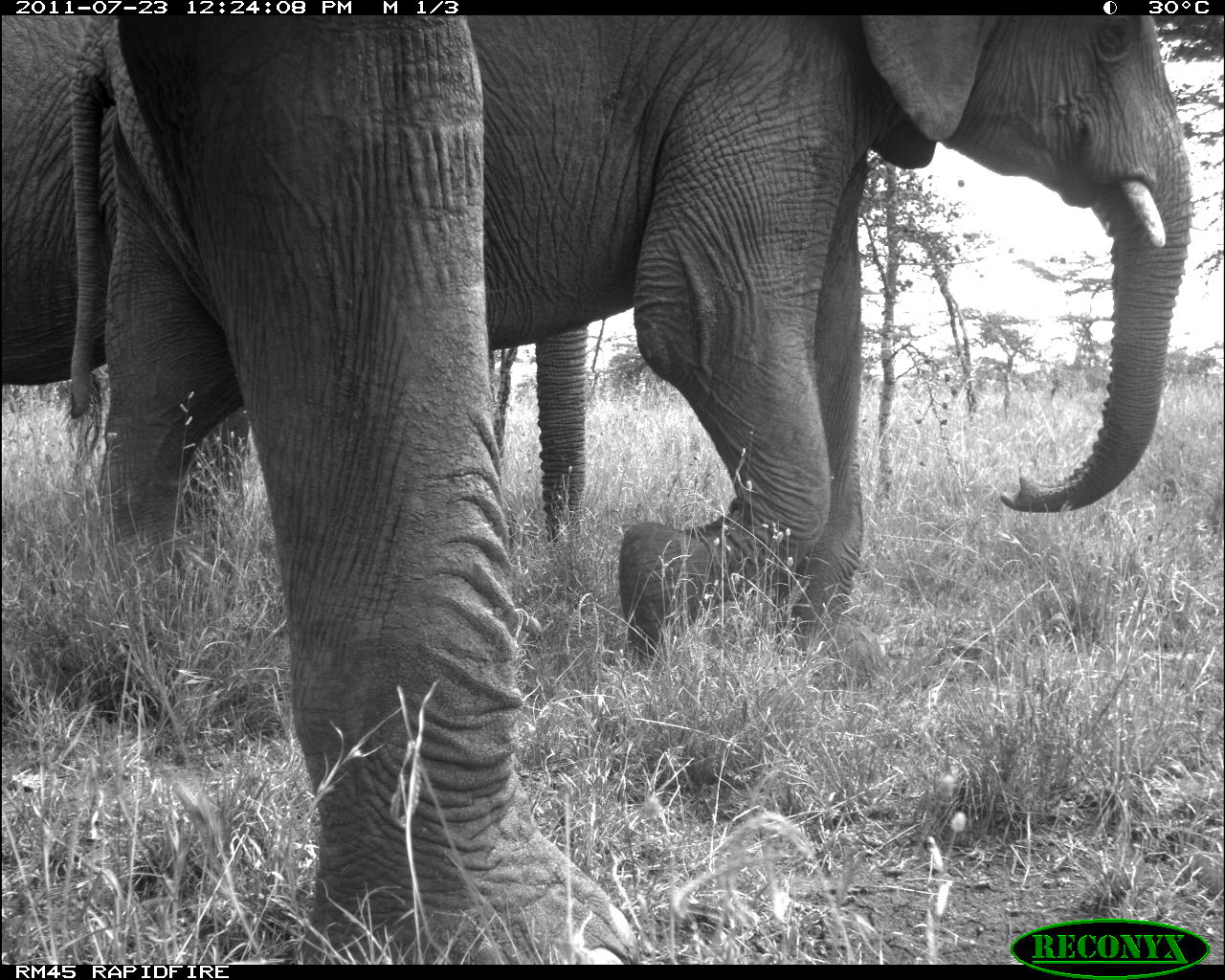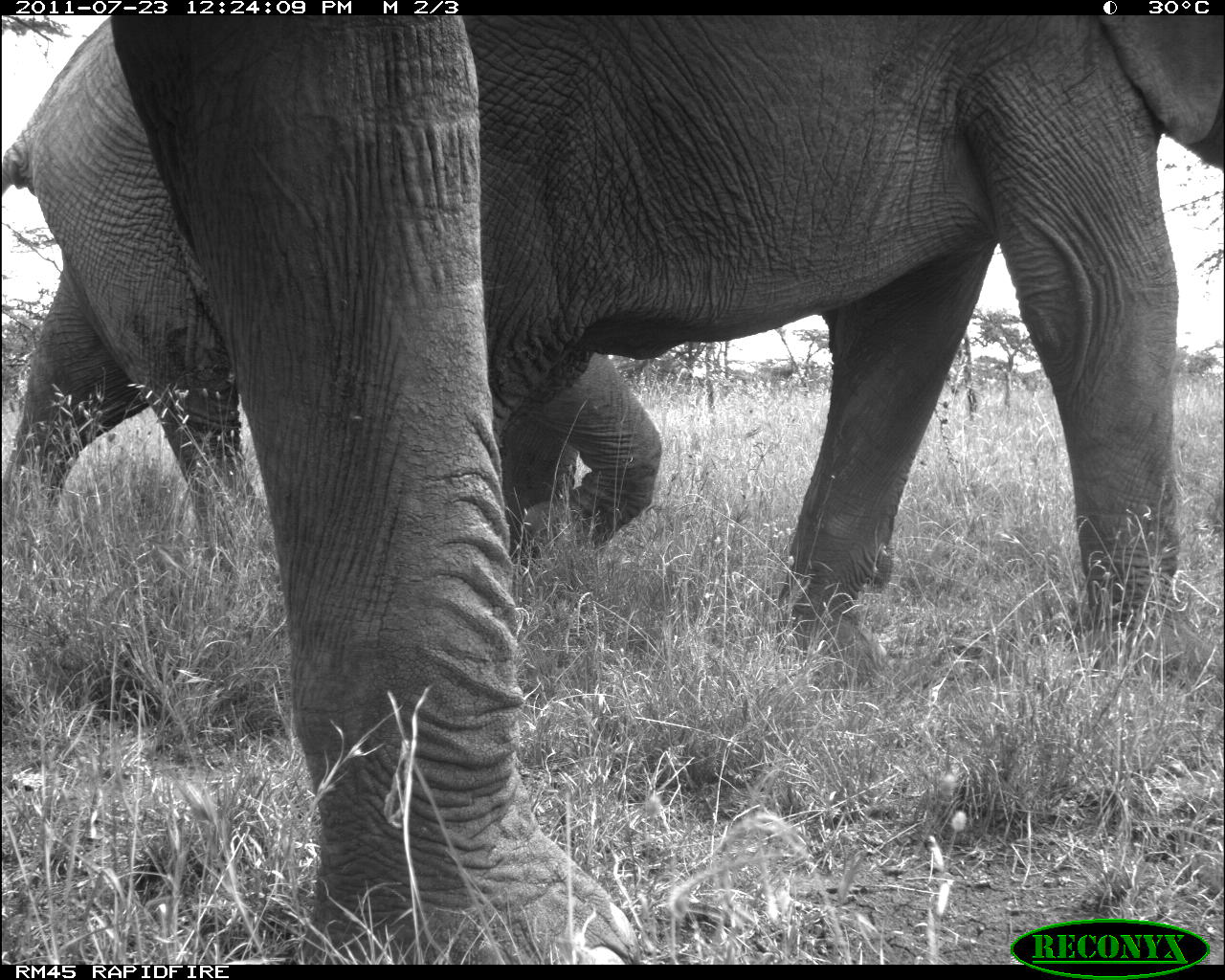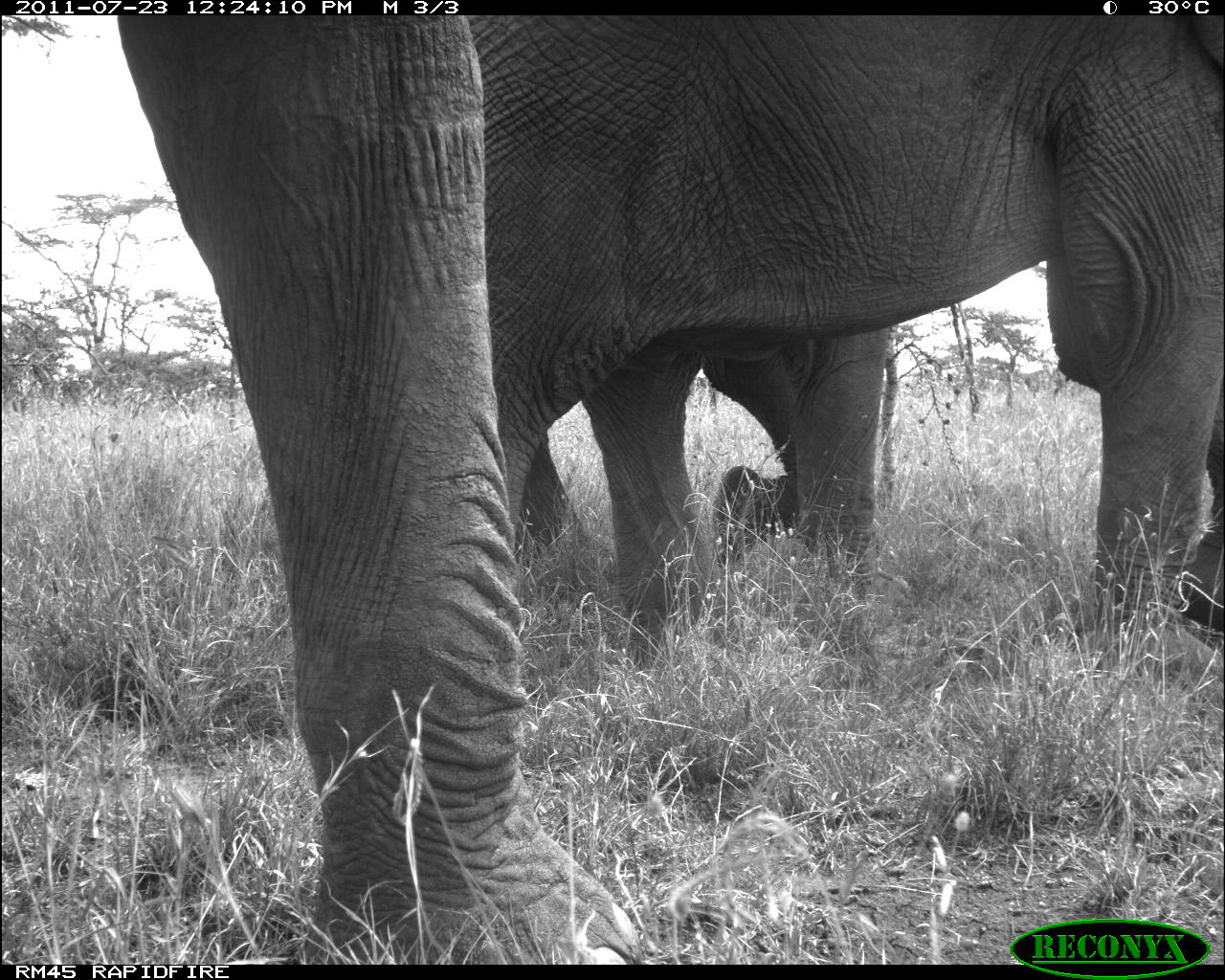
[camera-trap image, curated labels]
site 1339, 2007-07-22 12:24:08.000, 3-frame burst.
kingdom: Animalia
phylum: Chordata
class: Mammalia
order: Proboscidea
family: Elephantidae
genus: Loxodonta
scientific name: Loxodonta africana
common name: african bush elephant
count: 3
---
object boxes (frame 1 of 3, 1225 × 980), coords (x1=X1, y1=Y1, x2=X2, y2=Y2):
loxodonta africana: (x1=67, y1=14, x2=1197, y2=670); (x1=115, y1=19, x2=637, y2=964); (x1=0, y1=16, x2=585, y2=540)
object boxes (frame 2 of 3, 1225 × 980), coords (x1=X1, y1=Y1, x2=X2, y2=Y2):
loxodonta africana: (x1=0, y1=15, x2=1223, y2=676); (x1=106, y1=13, x2=639, y2=966); (x1=496, y1=358, x2=663, y2=568)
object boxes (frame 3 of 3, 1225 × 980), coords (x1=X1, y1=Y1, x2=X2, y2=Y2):
loxodonta africana: (x1=118, y1=15, x2=648, y2=963); (x1=470, y1=16, x2=1223, y2=679); (x1=582, y1=327, x2=890, y2=671)